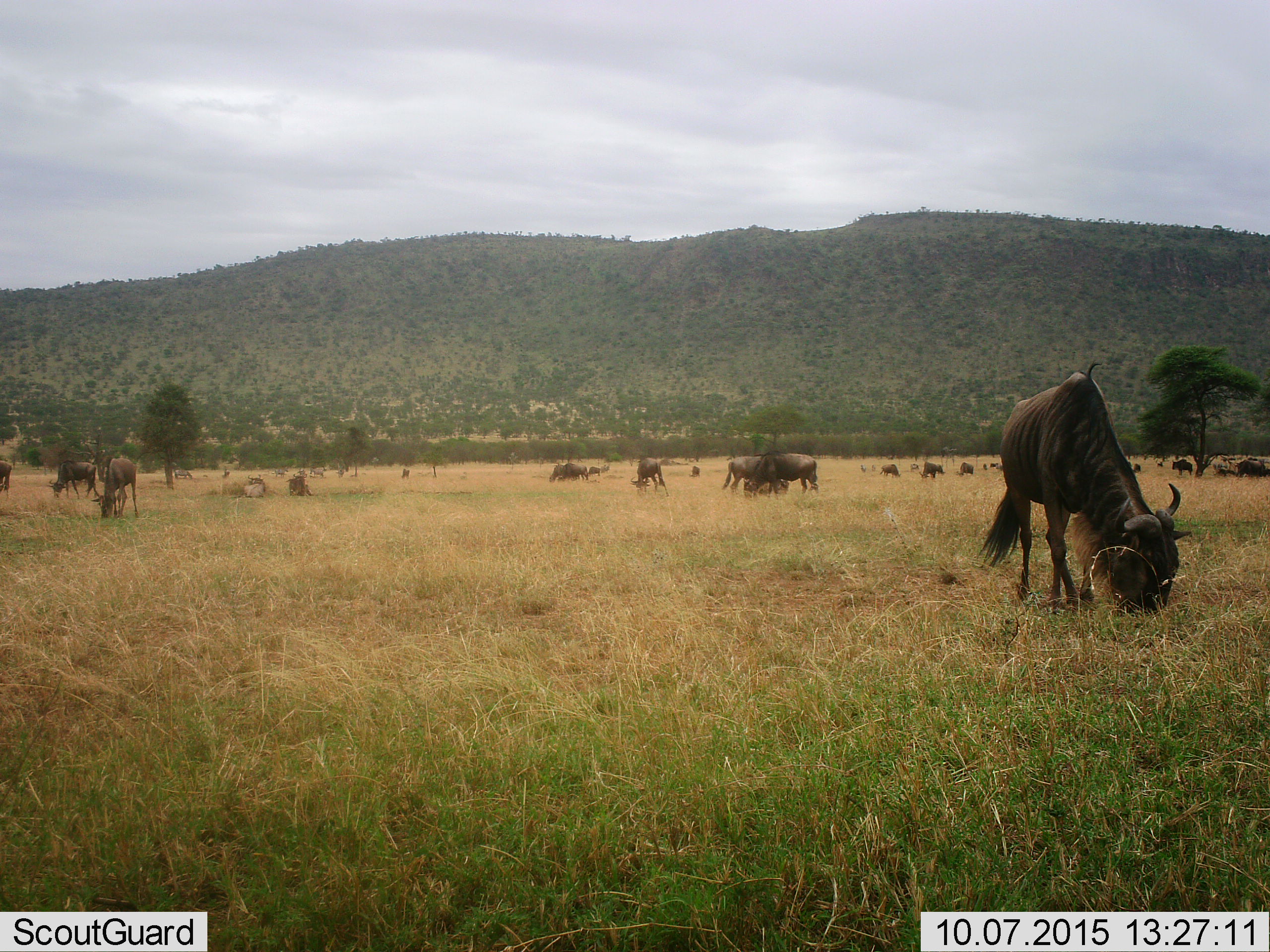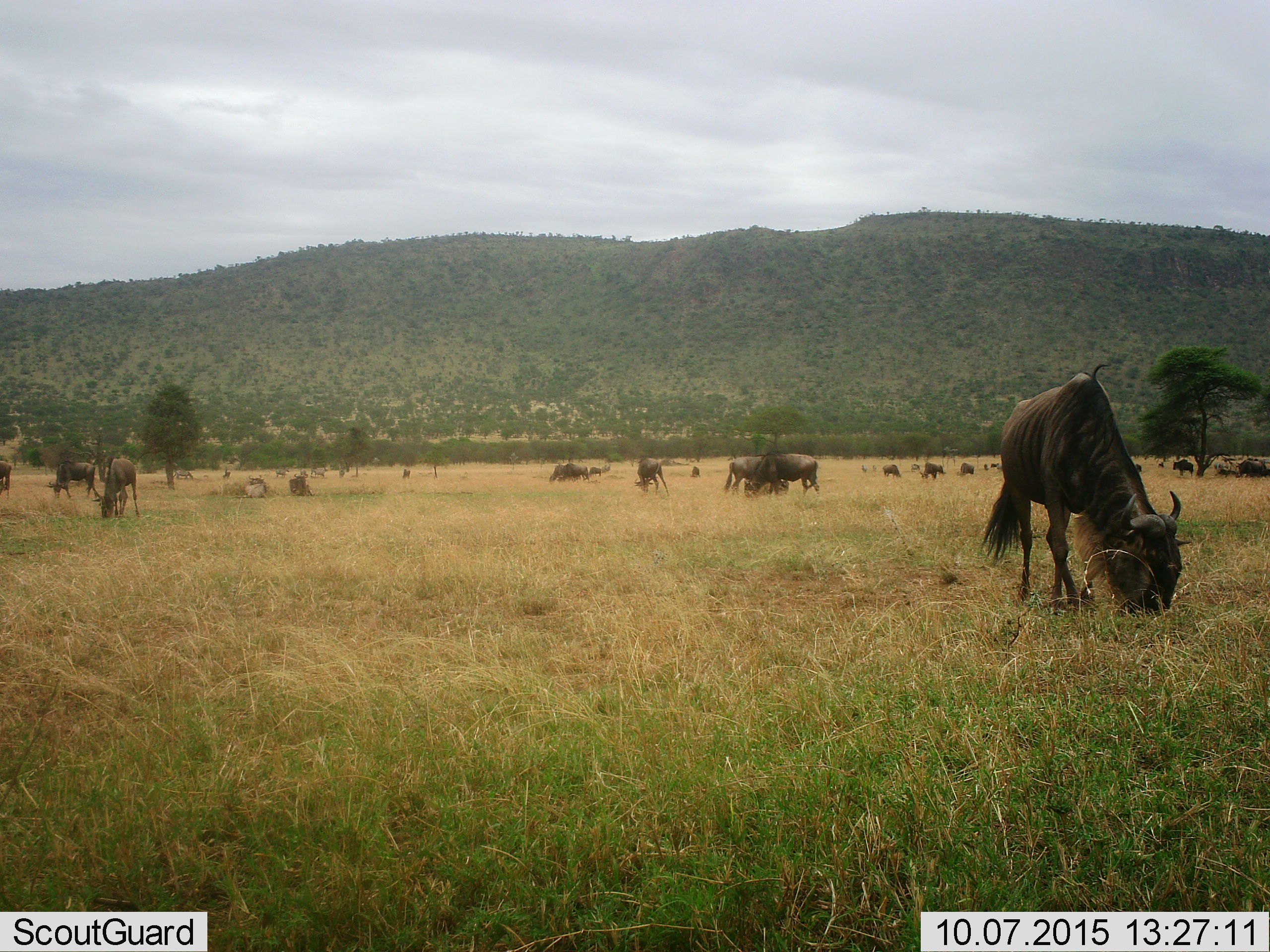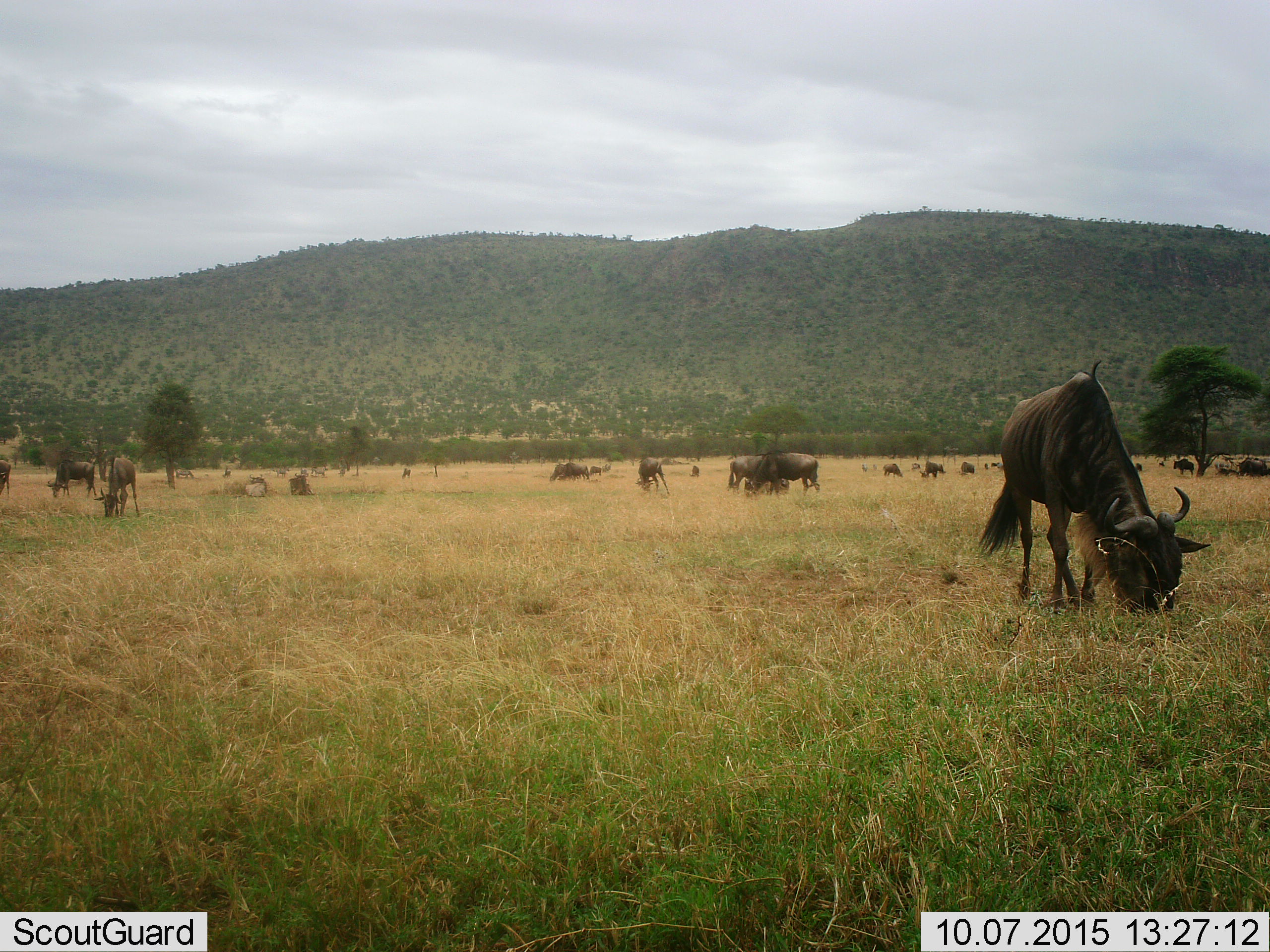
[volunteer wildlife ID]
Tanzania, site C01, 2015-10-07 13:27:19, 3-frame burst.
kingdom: Animalia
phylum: Chordata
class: Mammalia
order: Artiodactyla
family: Bovidae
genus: Connochaetes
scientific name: Connochaetes taurinus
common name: blue wildebeest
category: wildebeest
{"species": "wildebeest (blue wildebeest) (Connochaetes taurinus)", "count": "11-50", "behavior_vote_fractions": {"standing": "70%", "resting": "40%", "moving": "25%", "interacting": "25%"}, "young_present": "25%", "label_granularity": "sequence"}